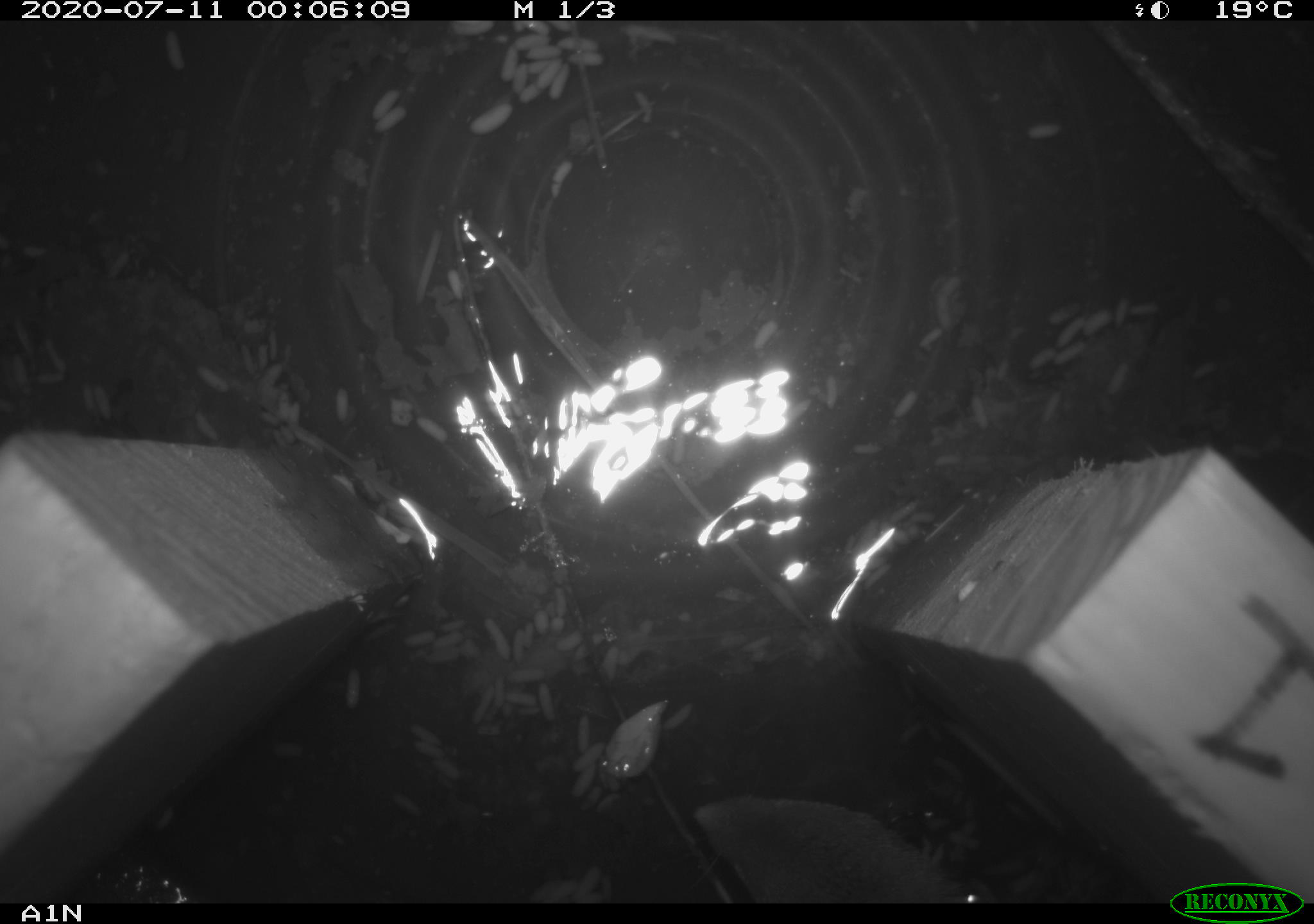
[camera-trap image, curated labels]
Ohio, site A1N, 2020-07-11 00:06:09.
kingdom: Animalia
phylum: Chordata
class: Mammalia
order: Eulipotyphla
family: Soricidae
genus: Blarina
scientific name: Blarina brevicauda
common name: northern short-tailed shrew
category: n. short-tailed shrew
N. short-tailed shrew (northern short-tailed shrew) (Blarina brevicauda).